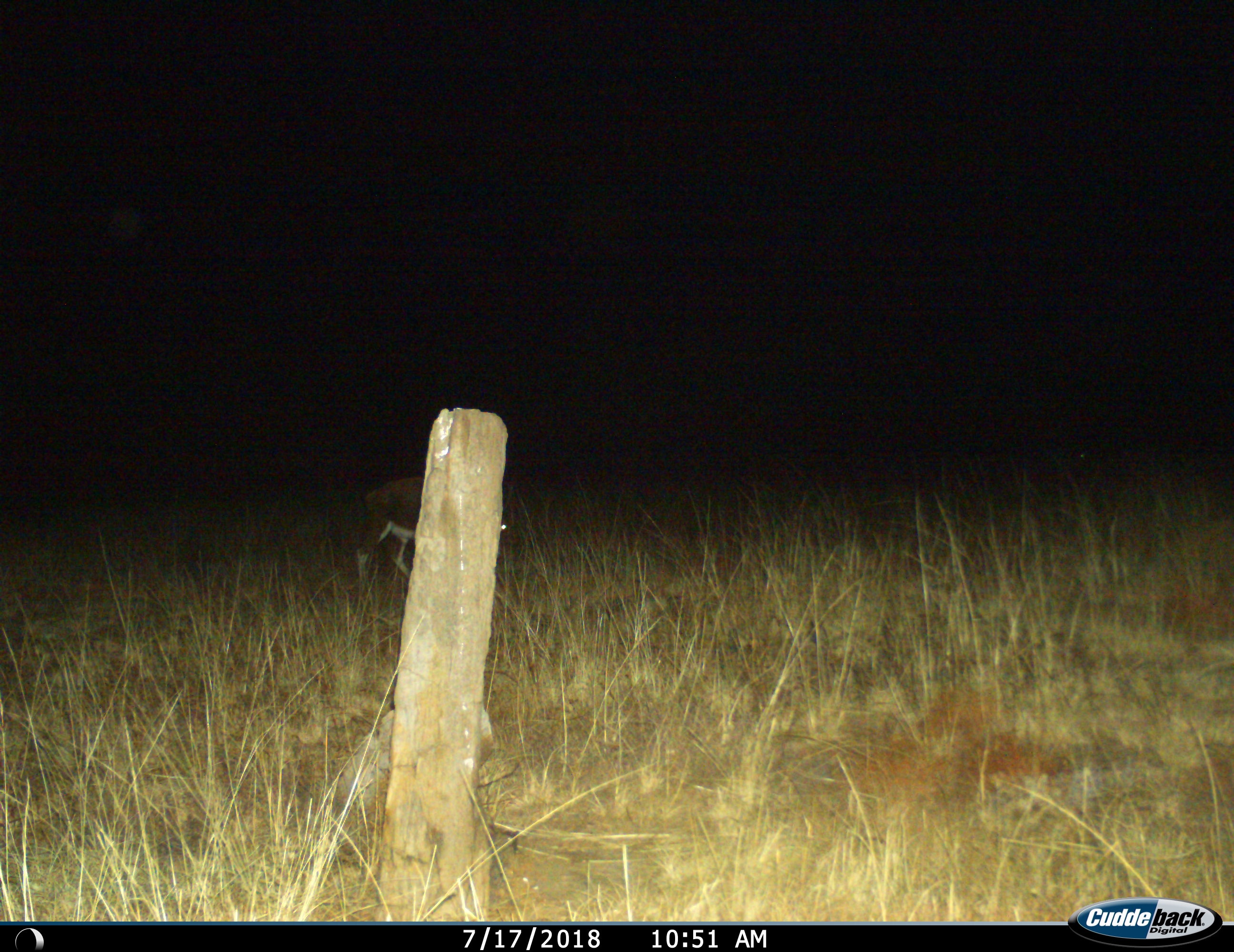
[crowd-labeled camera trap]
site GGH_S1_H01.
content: unidentified animal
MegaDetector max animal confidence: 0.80